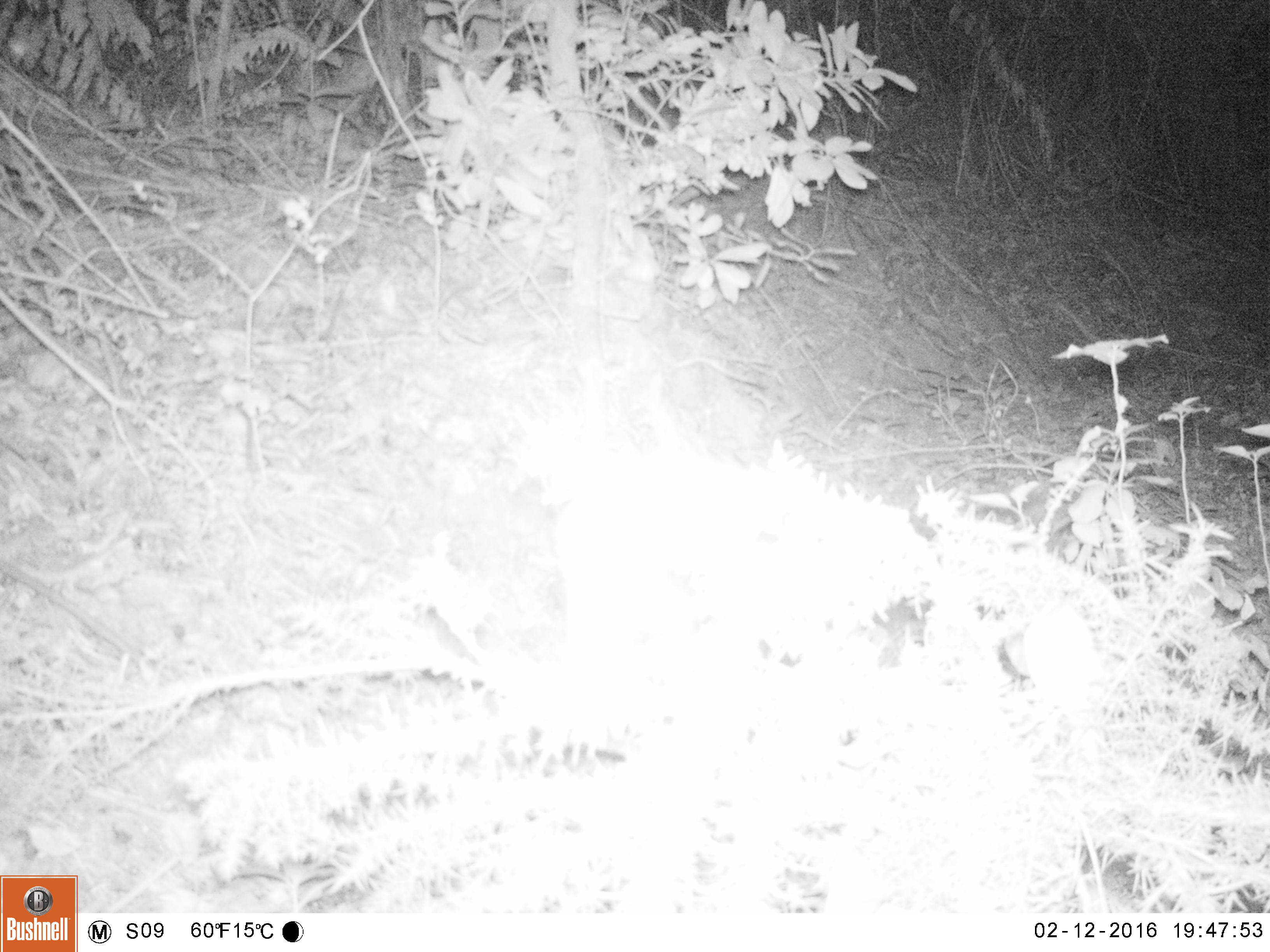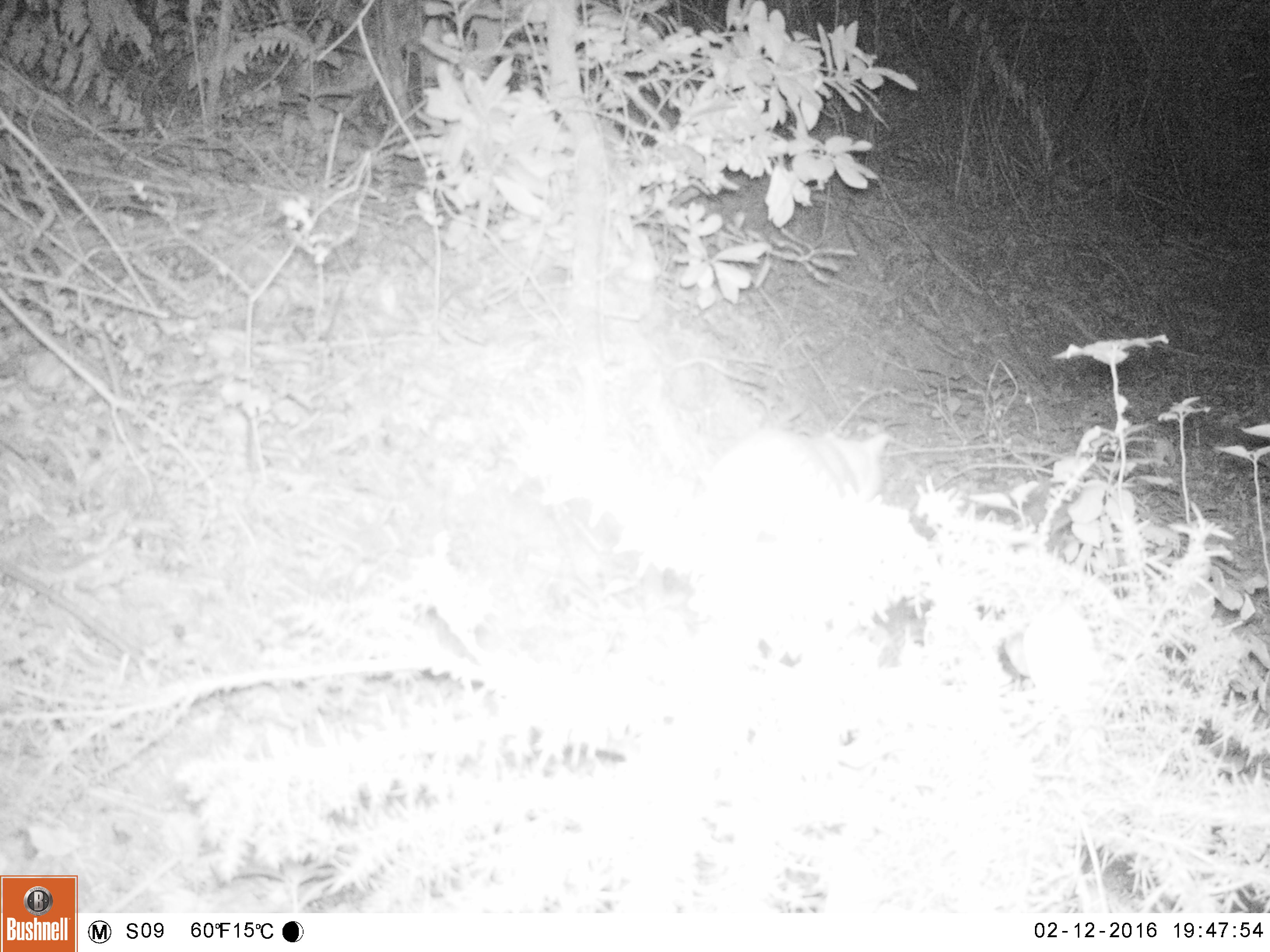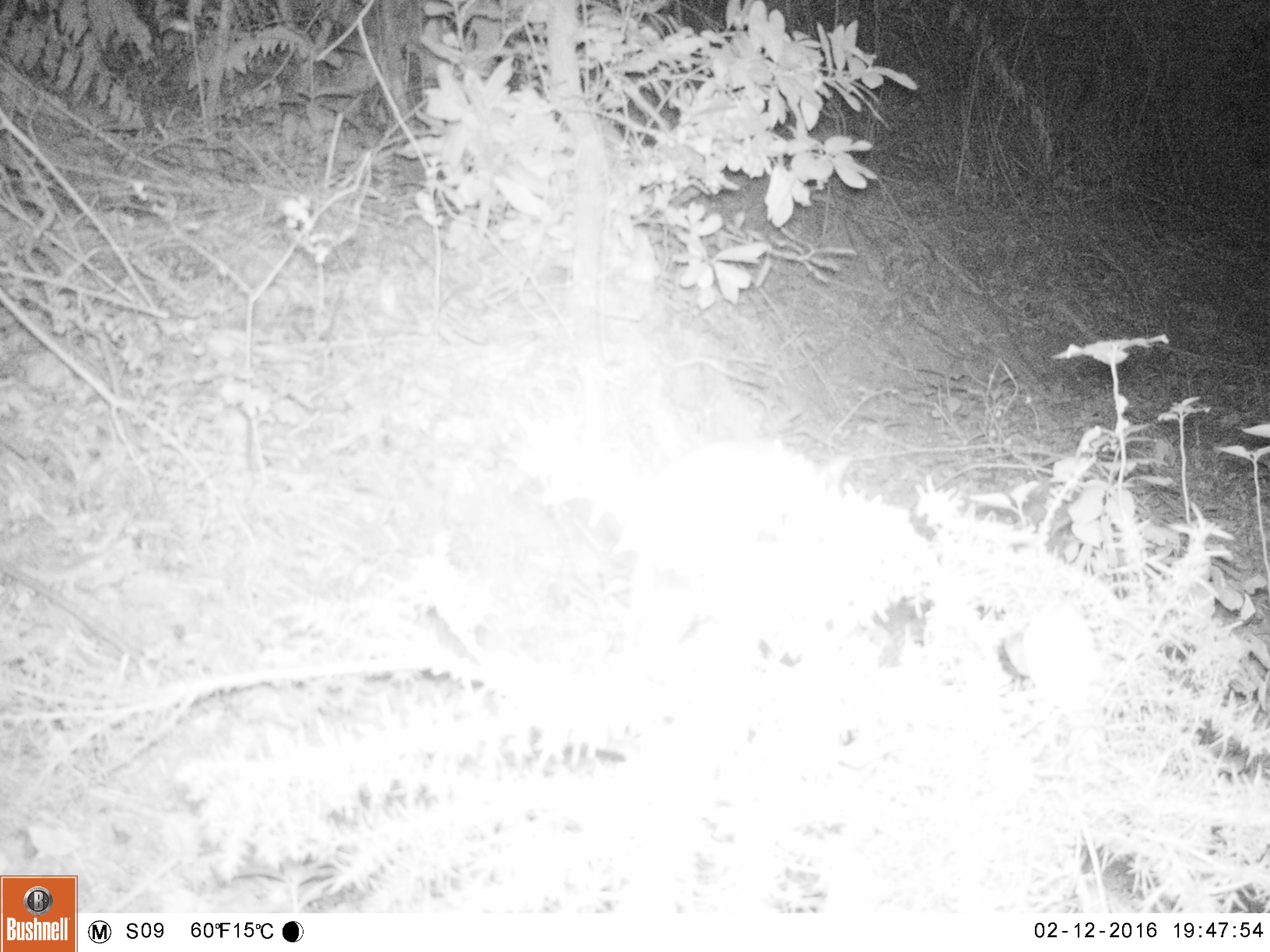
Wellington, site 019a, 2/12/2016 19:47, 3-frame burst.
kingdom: Animalia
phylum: Chordata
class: Mammalia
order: Carnivora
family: Felidae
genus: Felis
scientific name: Felis catus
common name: cat